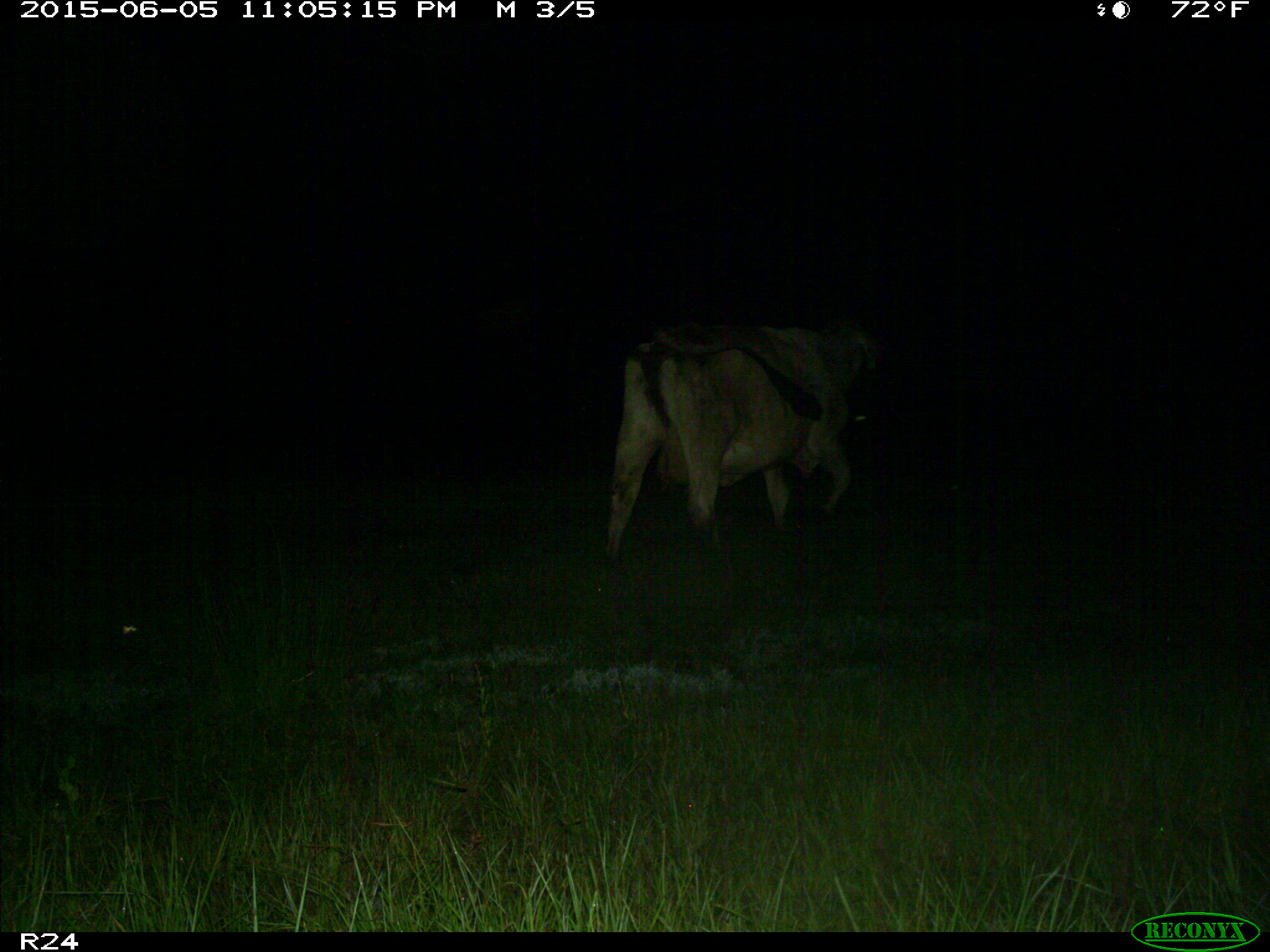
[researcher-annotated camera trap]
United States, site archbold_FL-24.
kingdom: Animalia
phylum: Chordata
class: Mammalia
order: Artiodactyla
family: Bovidae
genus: Bos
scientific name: Bos taurus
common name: domestic cow